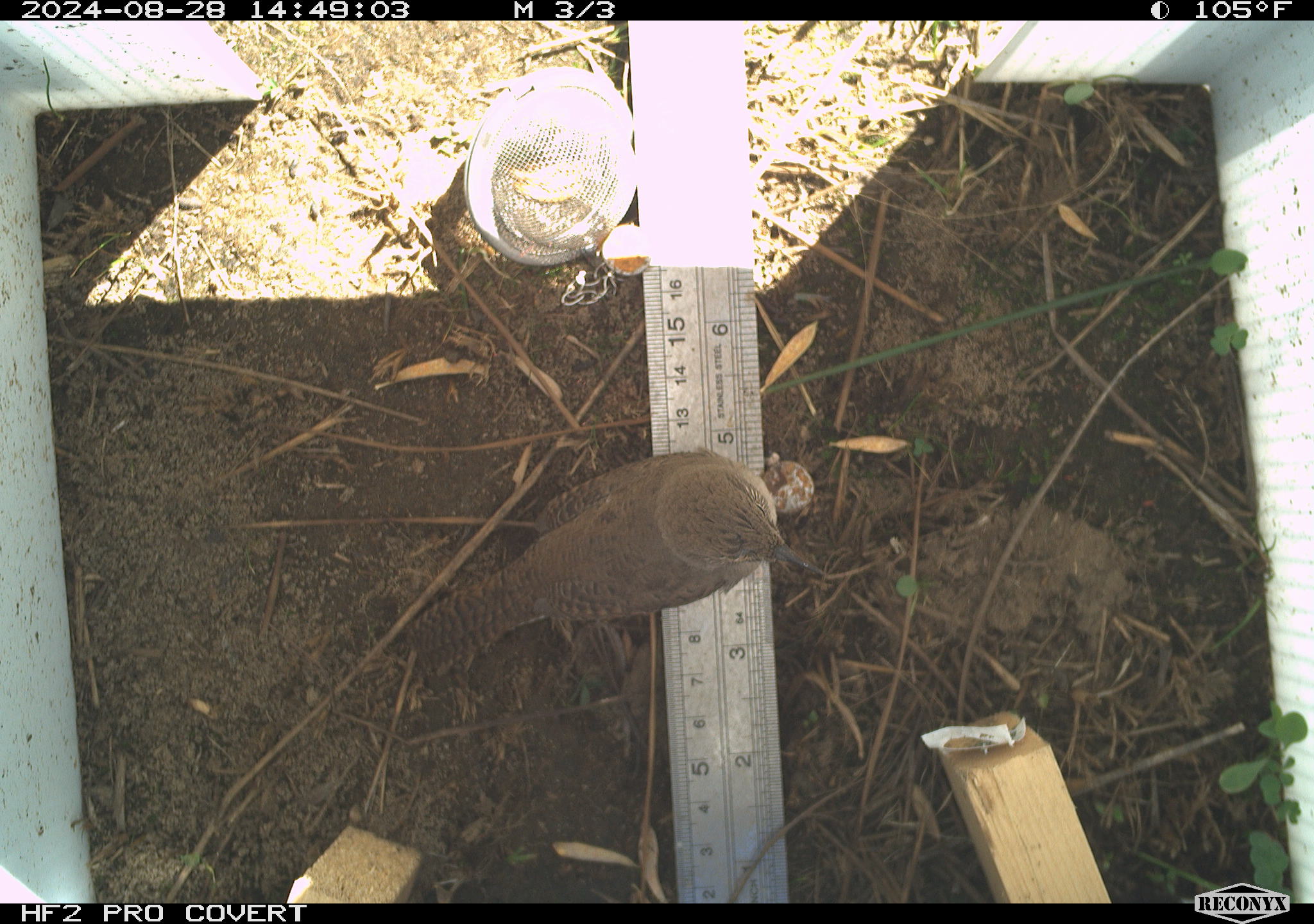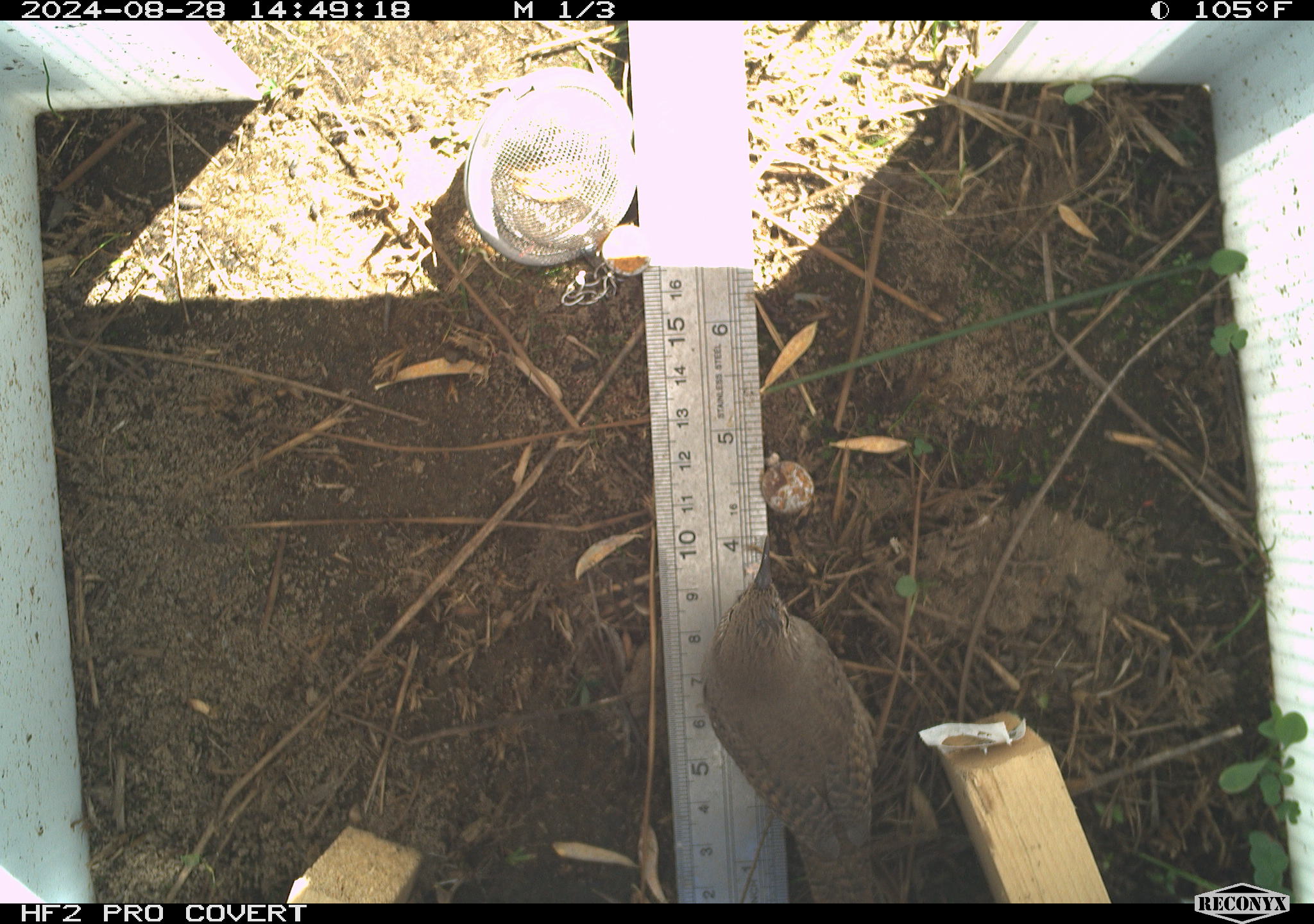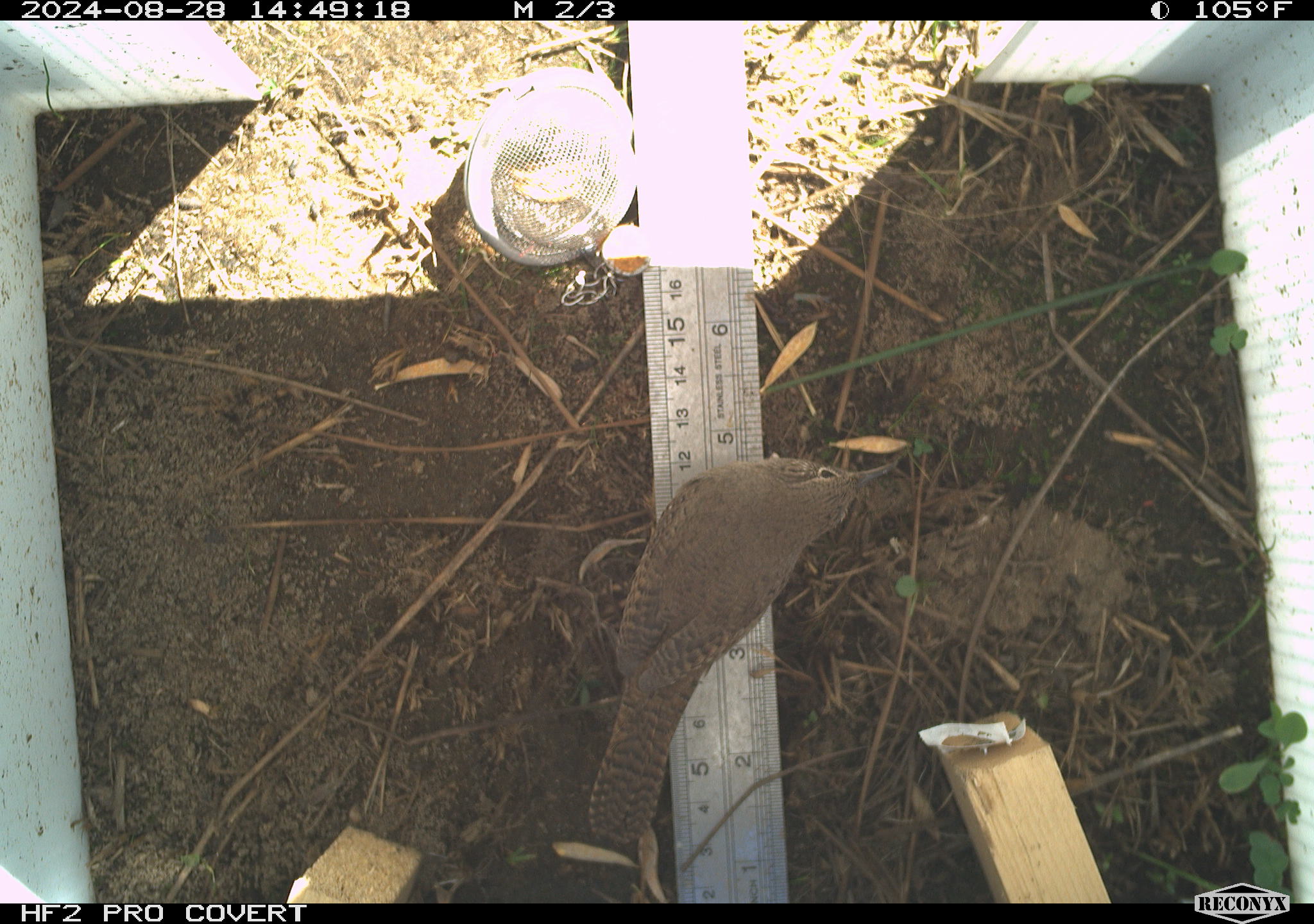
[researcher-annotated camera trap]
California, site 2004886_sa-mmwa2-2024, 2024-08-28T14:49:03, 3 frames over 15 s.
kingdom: Animalia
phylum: Chordata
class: Aves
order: Passeriformes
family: Troglodytidae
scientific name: Troglodytidae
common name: wren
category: troglodytidae family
Troglodytidae family (wren) (Troglodytidae).